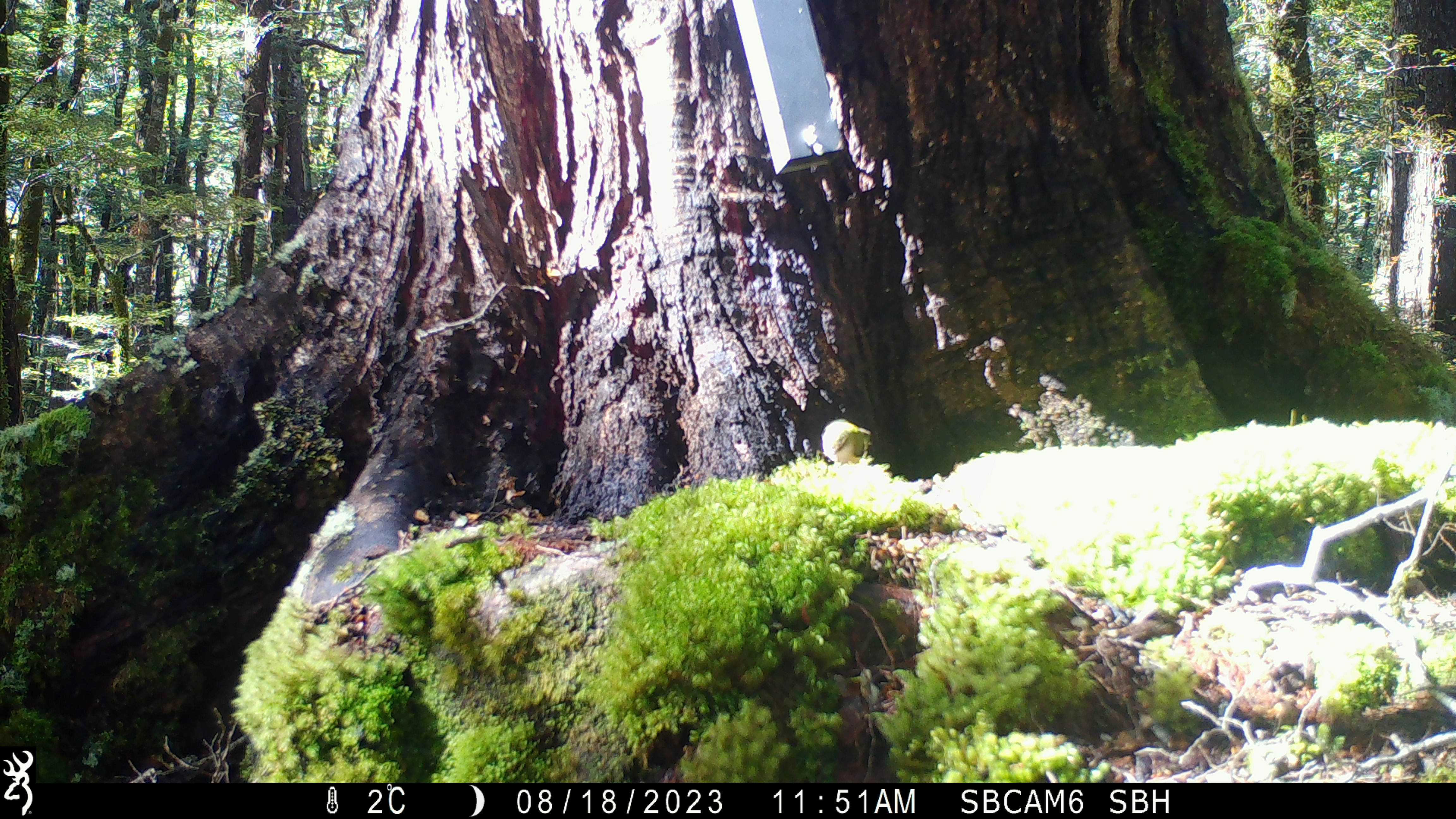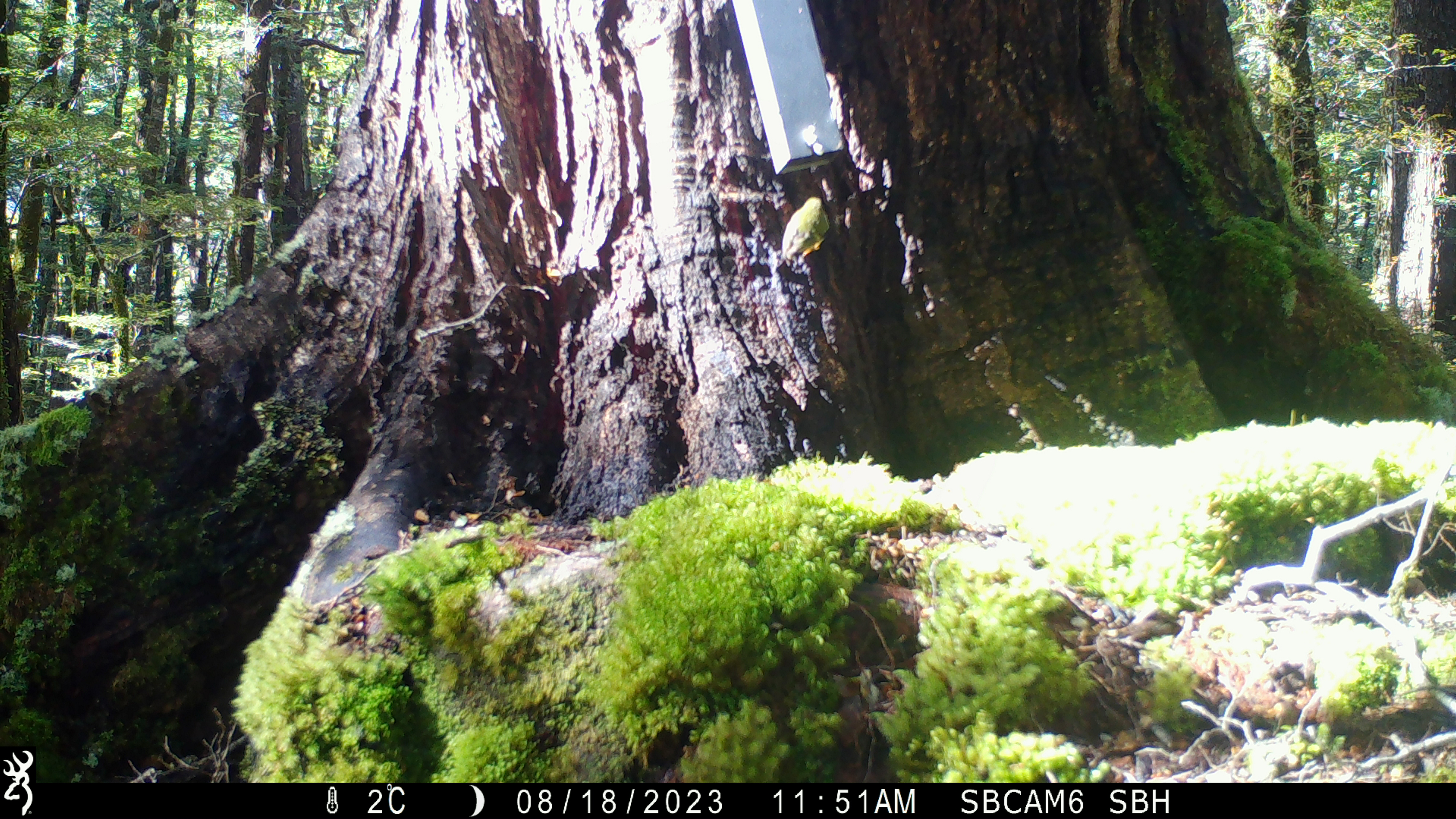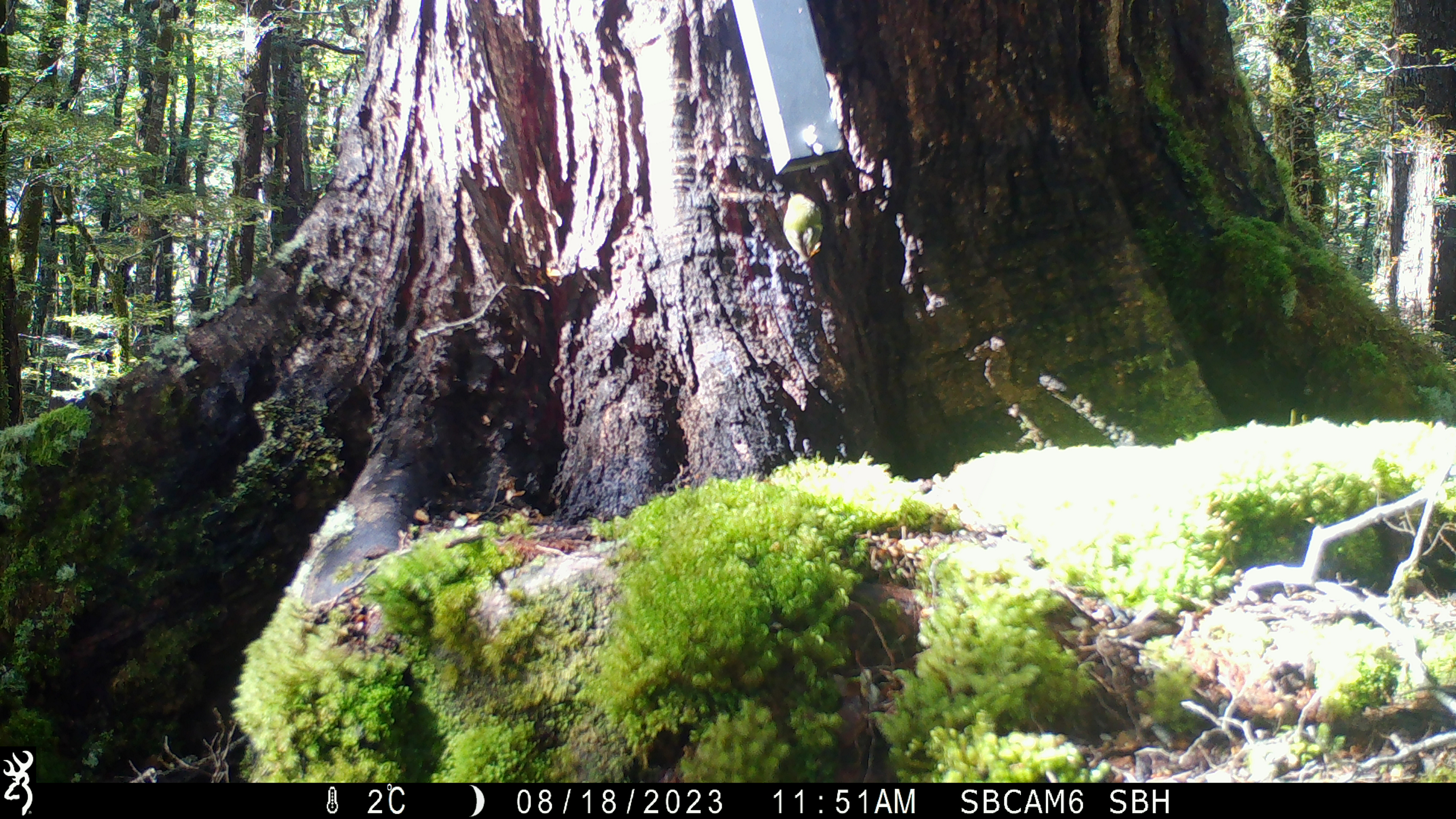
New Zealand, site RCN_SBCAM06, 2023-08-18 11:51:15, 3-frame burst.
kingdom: Animalia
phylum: Chordata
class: Aves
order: Passeriformes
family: Acanthisittidae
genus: Acanthisitta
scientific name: Acanthisitta chloris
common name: rifleman